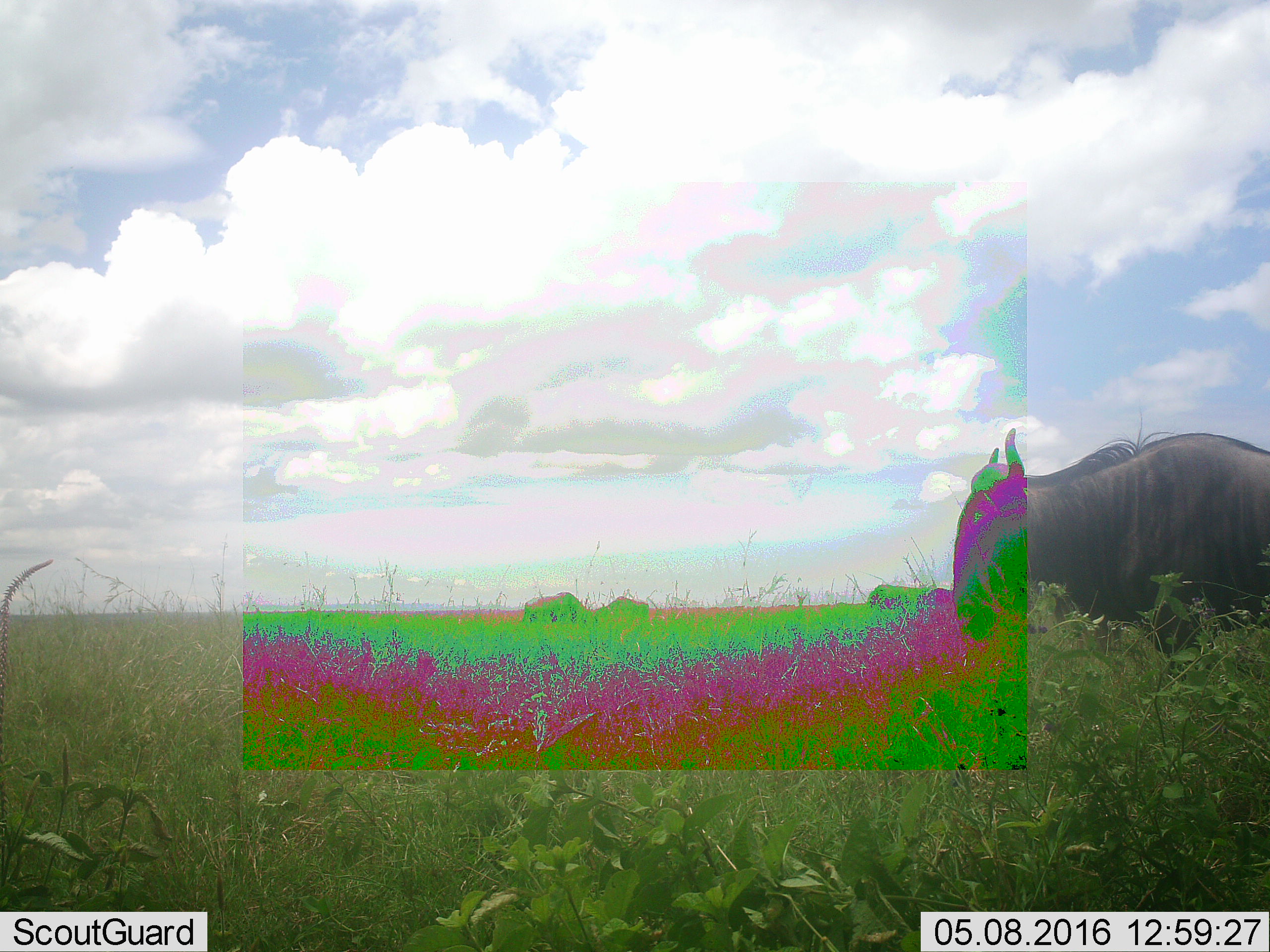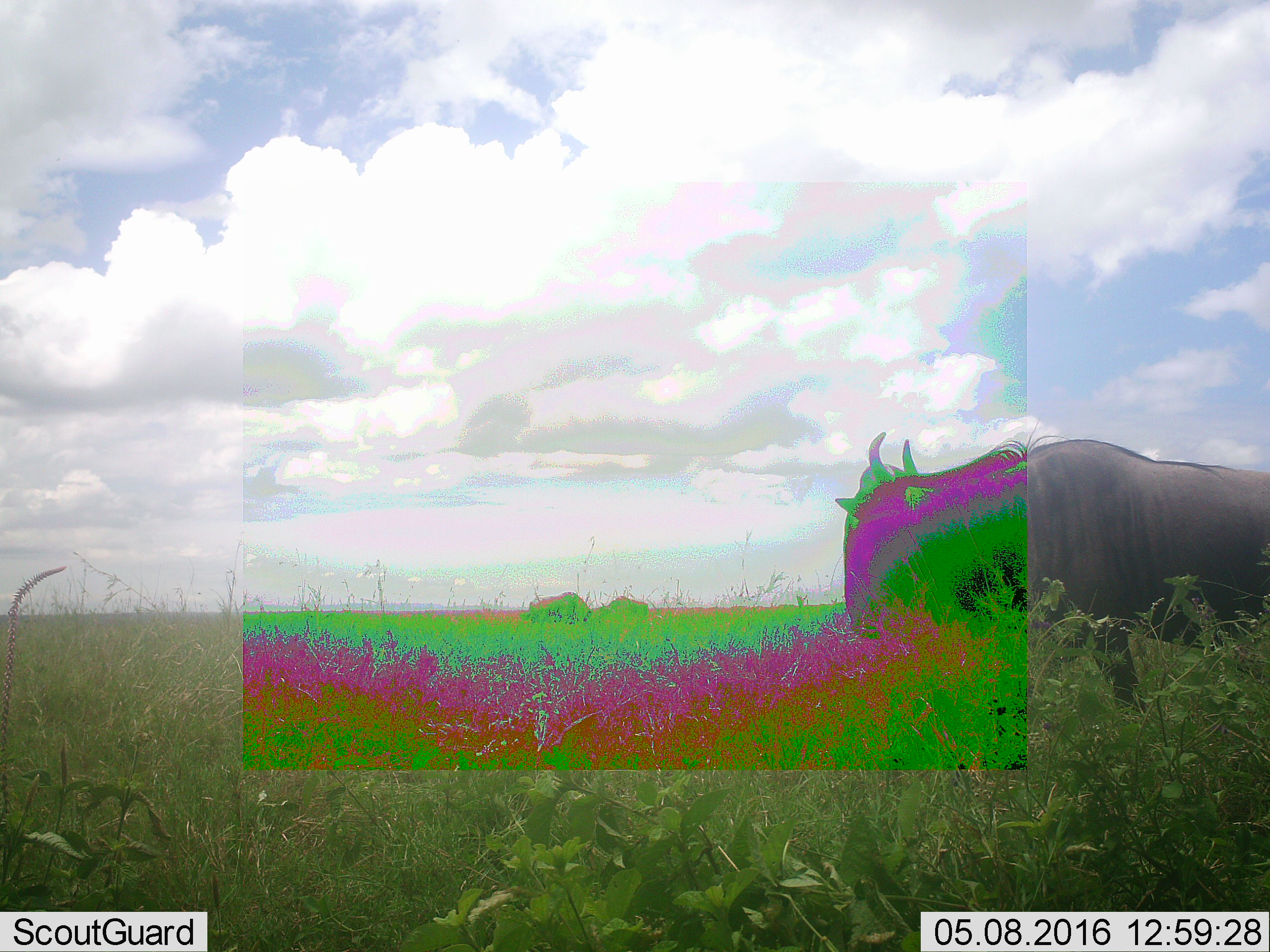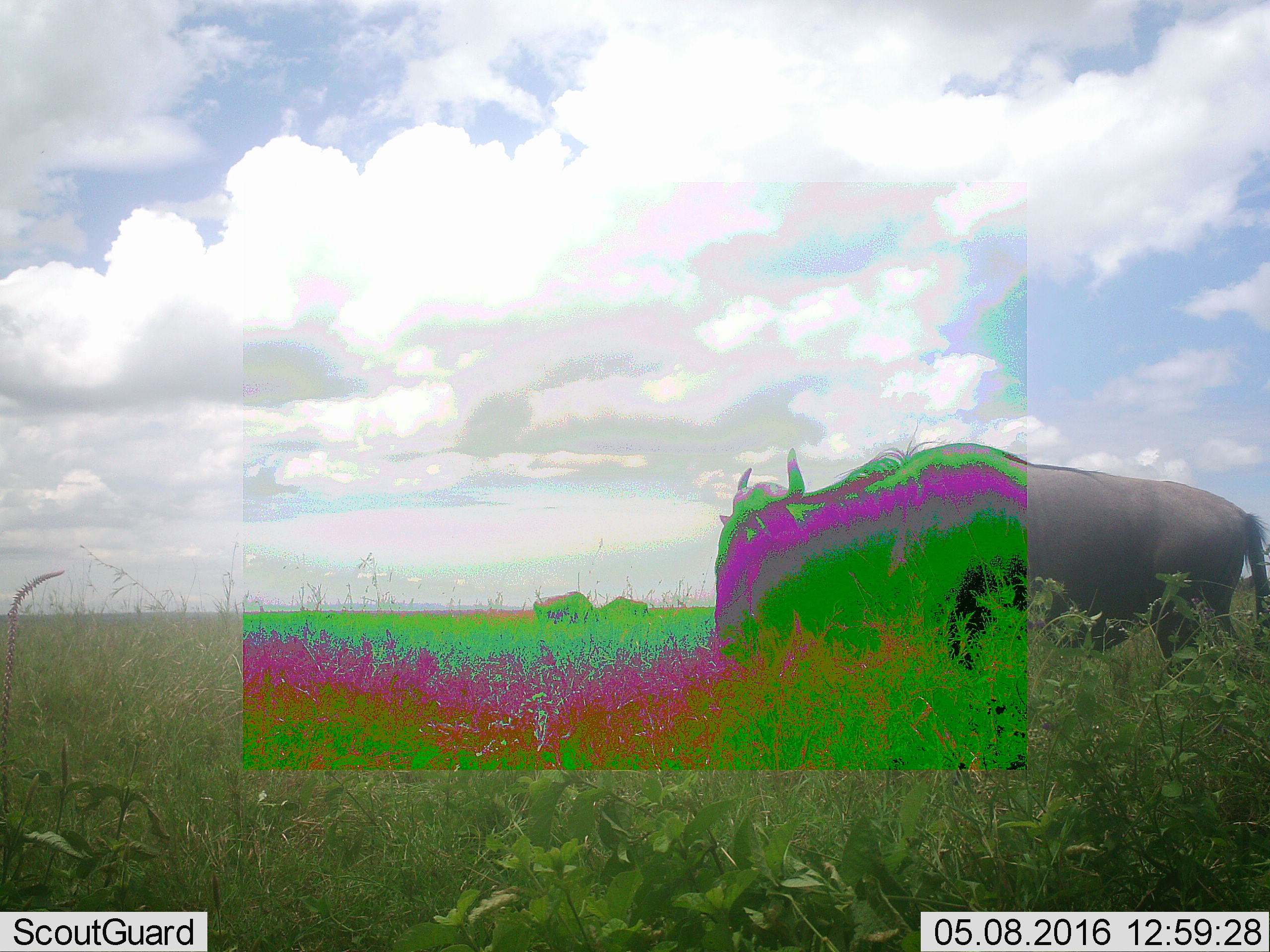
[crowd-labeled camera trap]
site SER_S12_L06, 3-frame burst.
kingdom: Animalia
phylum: Chordata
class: Mammalia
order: Artiodactyla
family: Bovidae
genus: Connochaetes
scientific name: Connochaetes taurinus taurinus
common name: blue wildebeest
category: wildebeestblue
Wildebeestblue (blue wildebeest) (Connochaetes taurinus taurinus), count 5. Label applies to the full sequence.